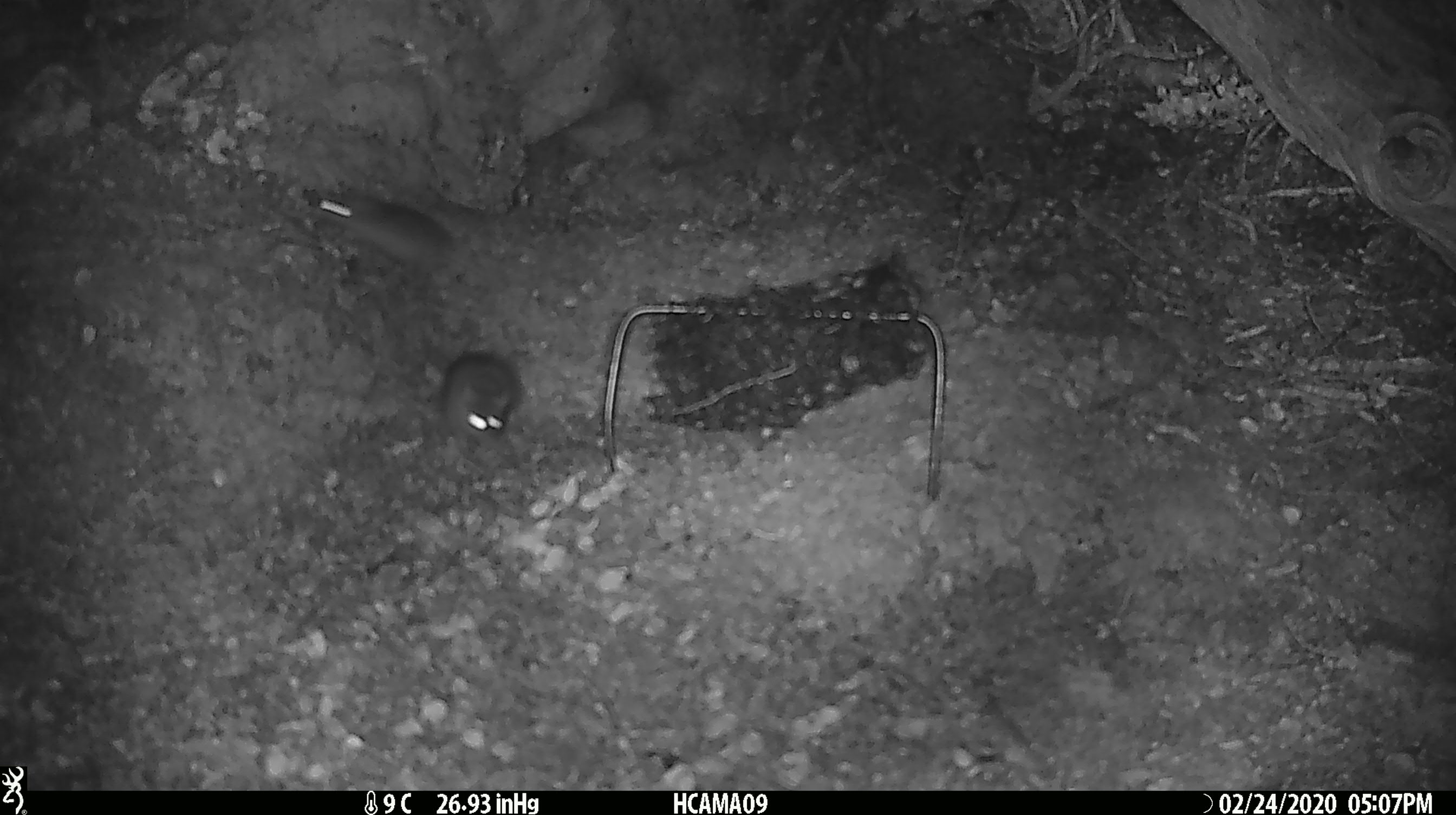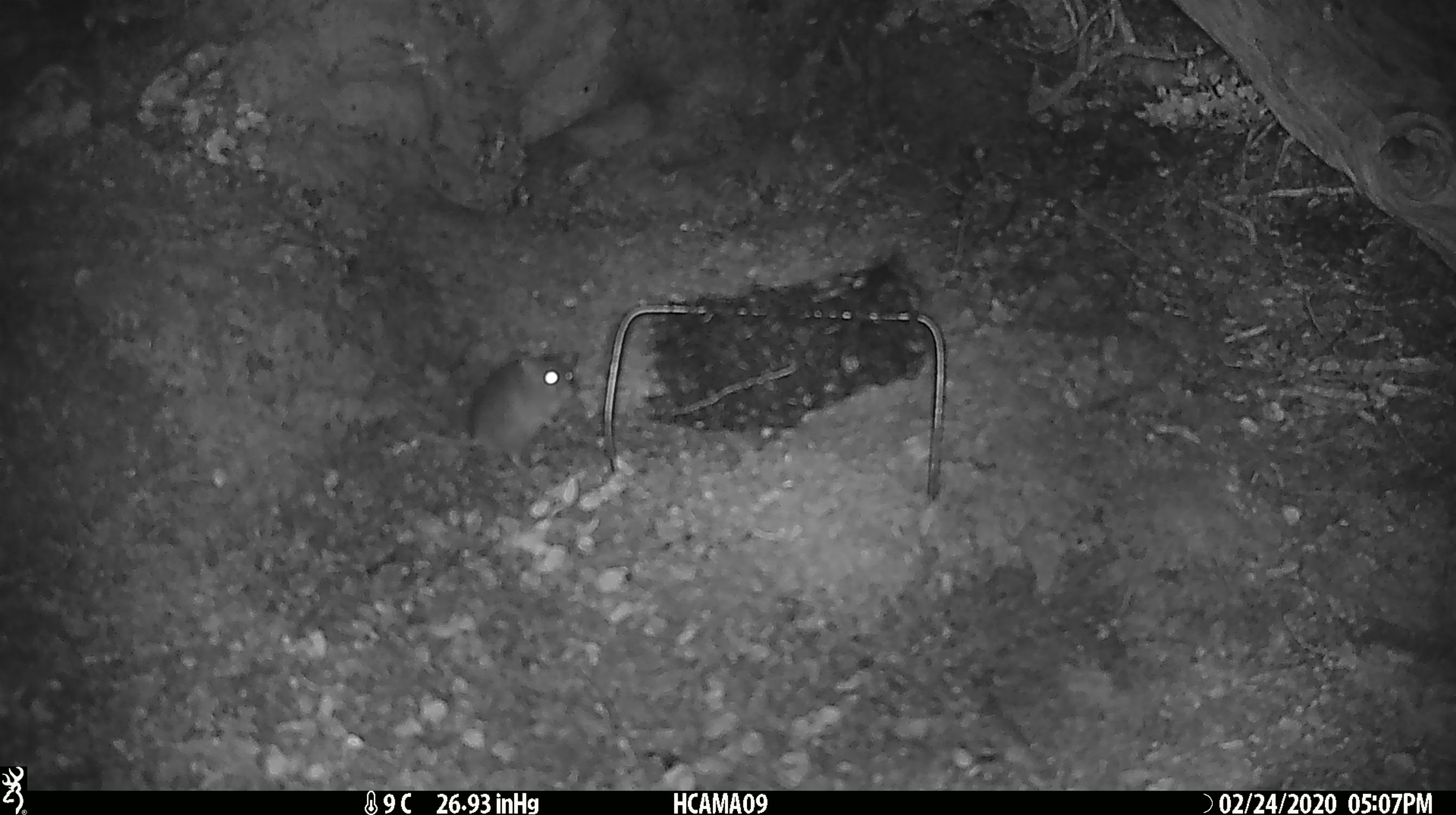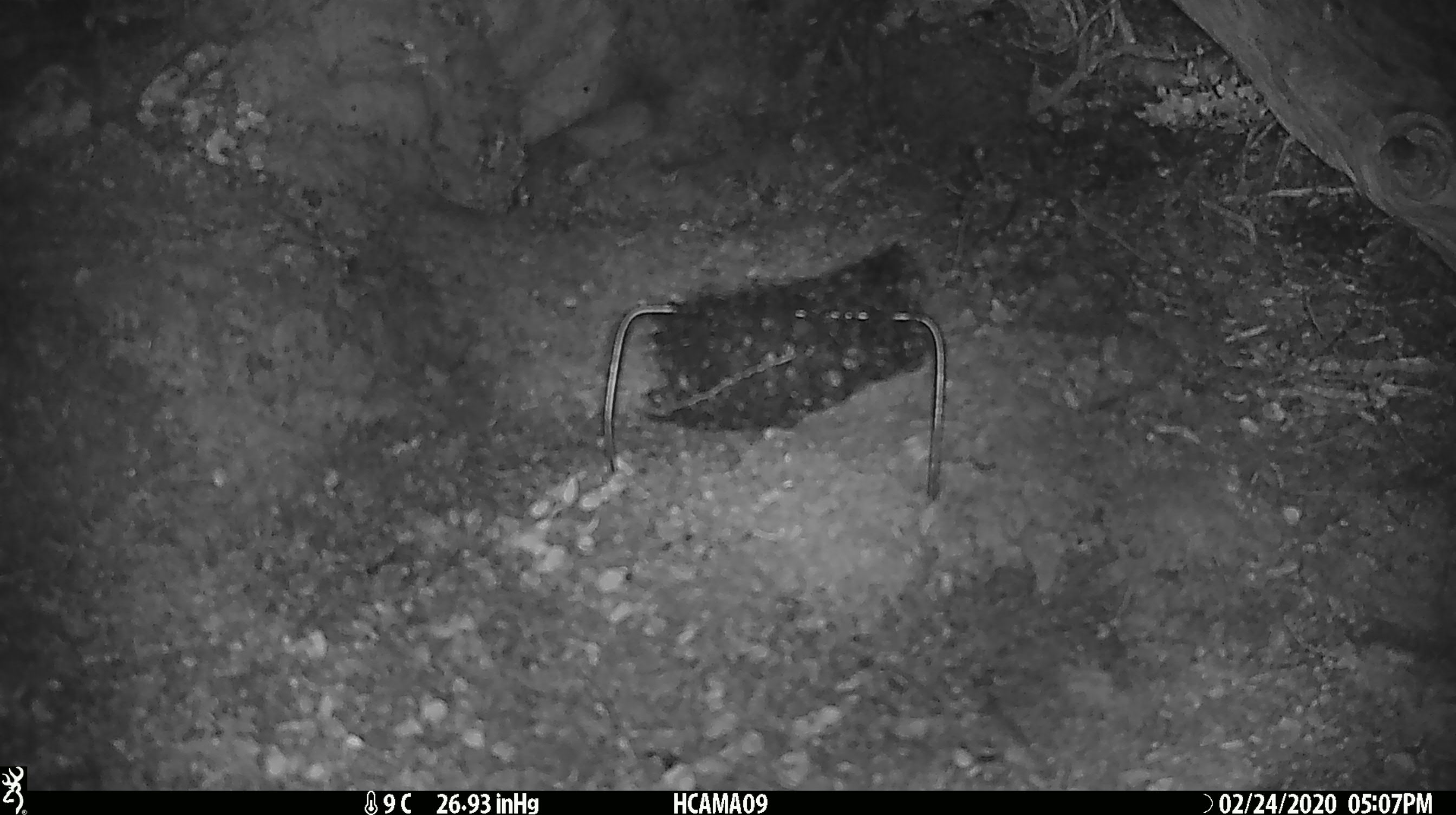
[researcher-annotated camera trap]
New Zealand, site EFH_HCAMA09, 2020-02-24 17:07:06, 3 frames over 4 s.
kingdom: Animalia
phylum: Chordata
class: Mammalia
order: Rodentia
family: Muridae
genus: Mus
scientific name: Mus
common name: mouse